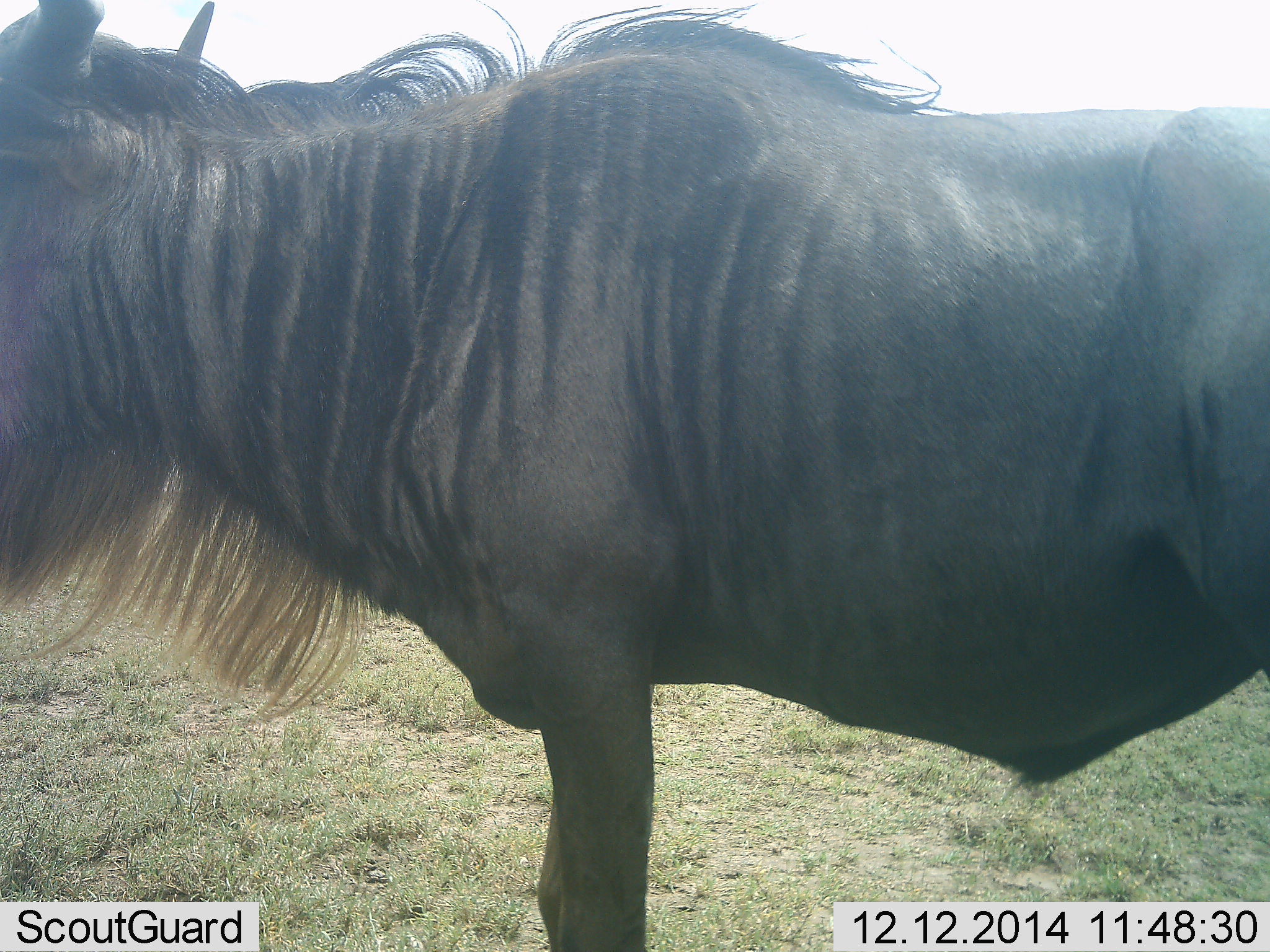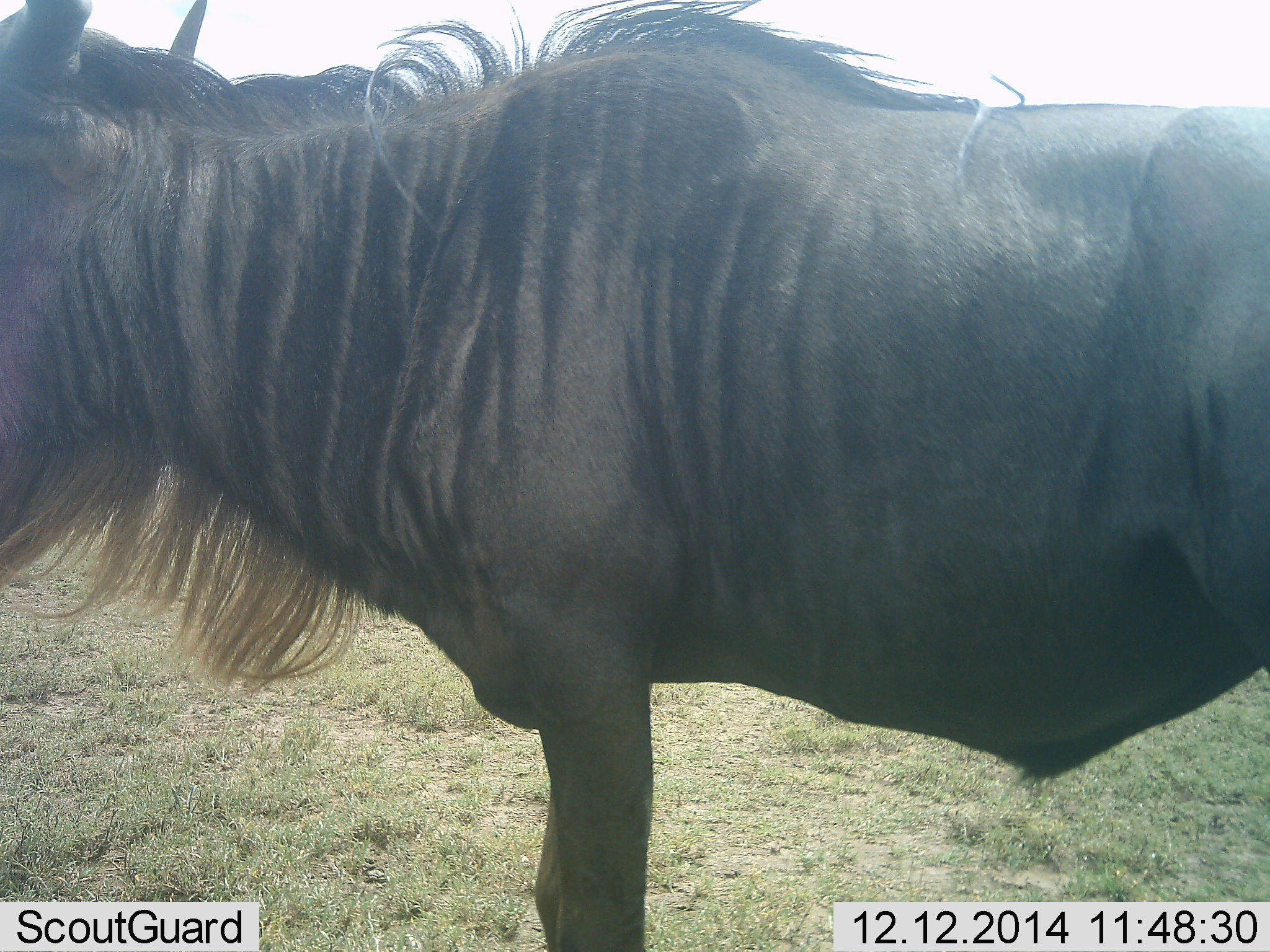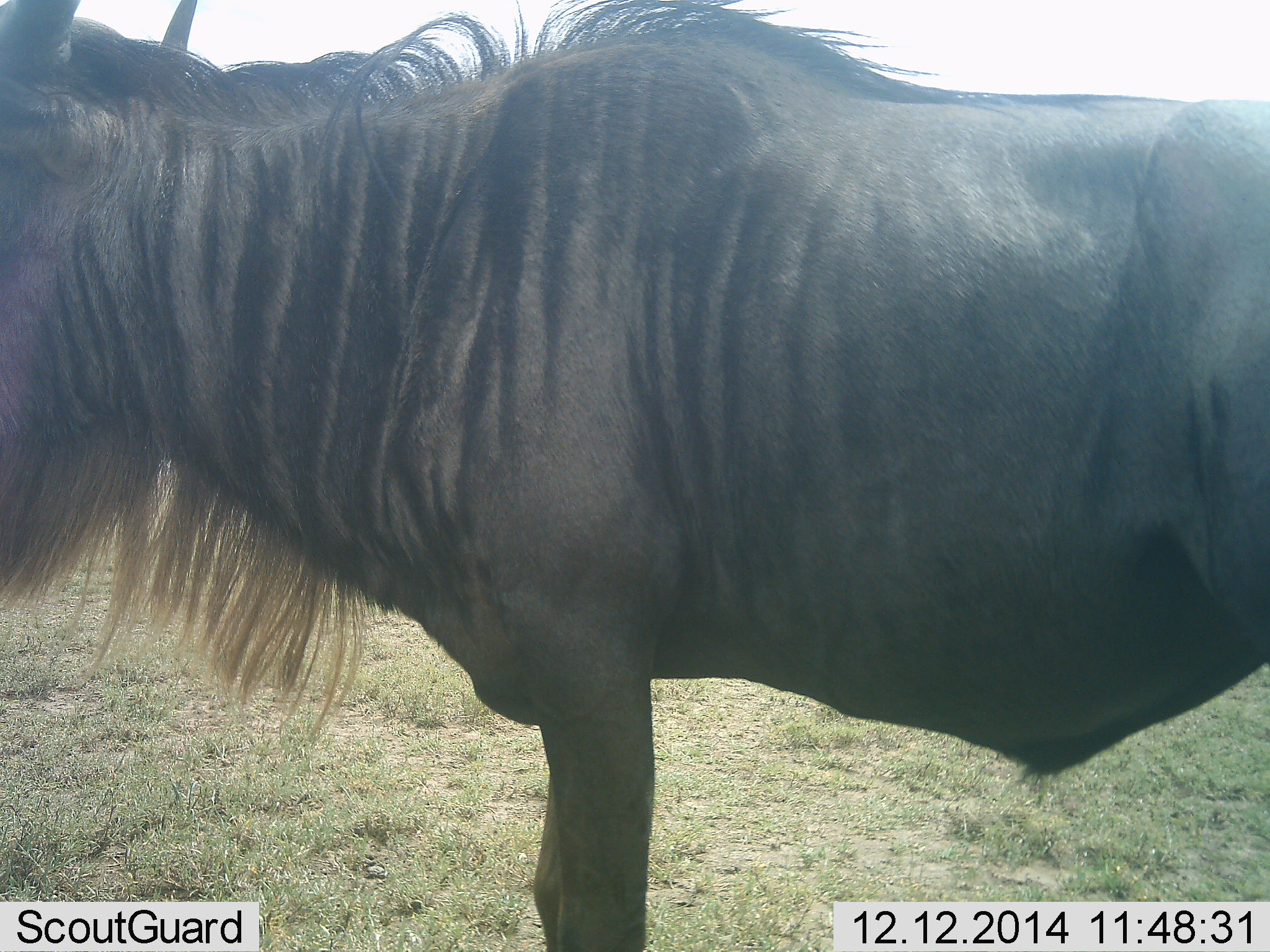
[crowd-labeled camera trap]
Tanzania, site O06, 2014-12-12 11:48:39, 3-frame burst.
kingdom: Animalia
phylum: Chordata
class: Mammalia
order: Artiodactyla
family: Bovidae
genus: Connochaetes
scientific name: Connochaetes taurinus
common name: blue wildebeest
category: wildebeest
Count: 1.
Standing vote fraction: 100%.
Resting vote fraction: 0%.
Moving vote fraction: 0%.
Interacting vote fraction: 0%.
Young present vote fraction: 0%.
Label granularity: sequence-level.